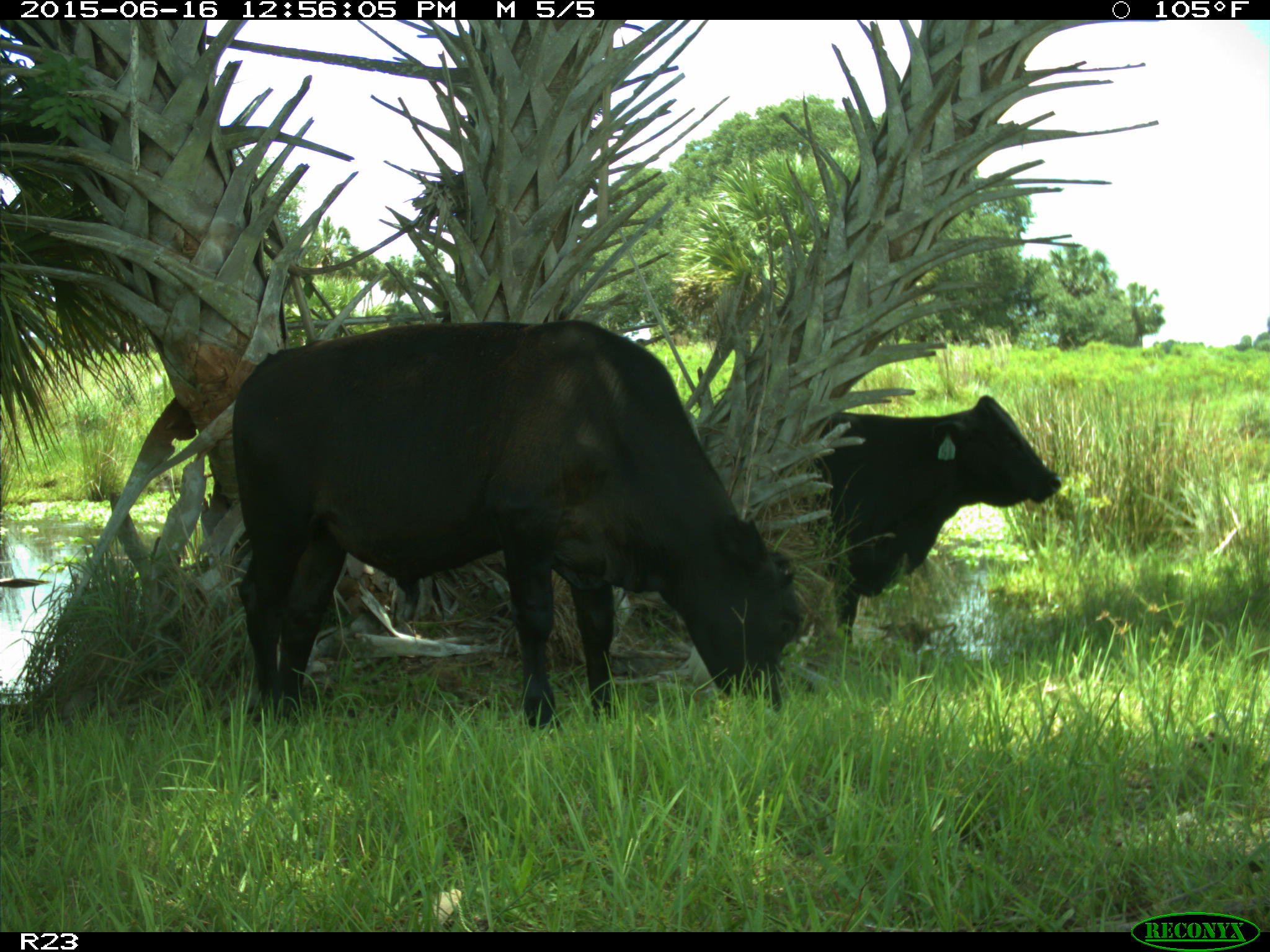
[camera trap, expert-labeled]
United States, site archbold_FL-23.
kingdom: Animalia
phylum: Chordata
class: Mammalia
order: Artiodactyla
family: Bovidae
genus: Bos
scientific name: Bos taurus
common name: domestic cow